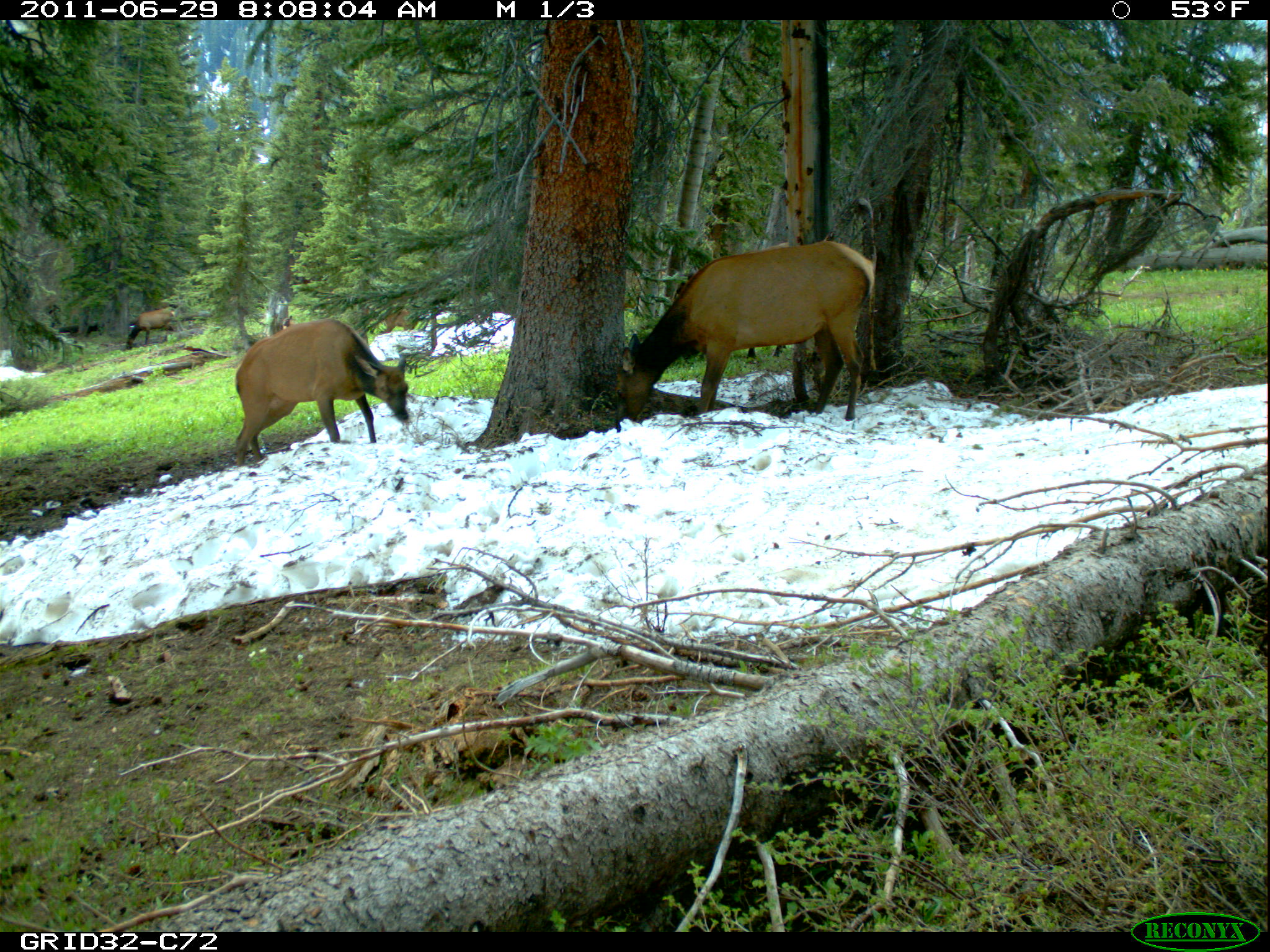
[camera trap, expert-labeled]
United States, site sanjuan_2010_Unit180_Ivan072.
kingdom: Animalia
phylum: Chordata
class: Mammalia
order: Artiodactyla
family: Cervidae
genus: Cervus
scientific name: Cervus elaphus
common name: red deer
Cervus elaphus (red deer).